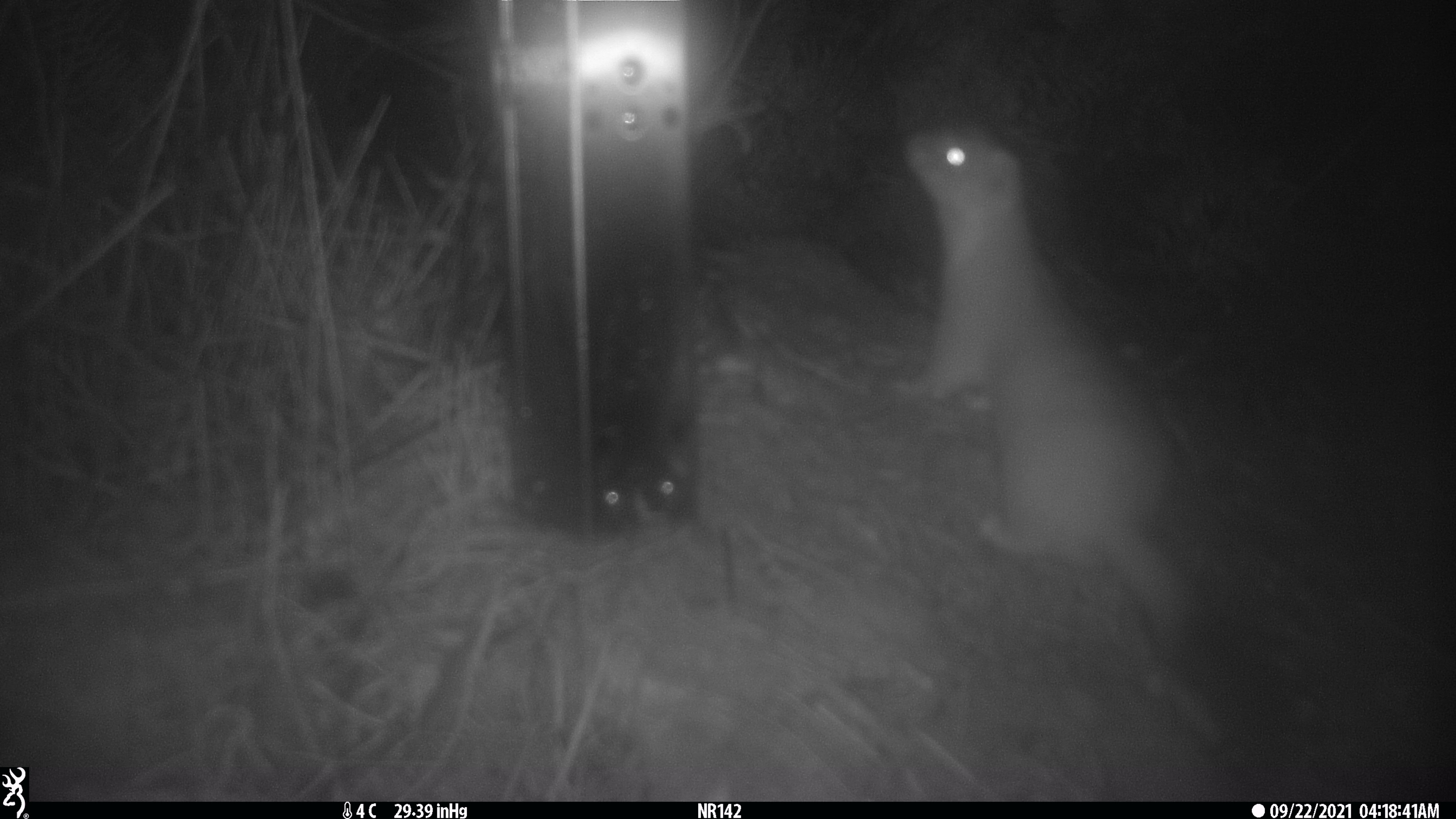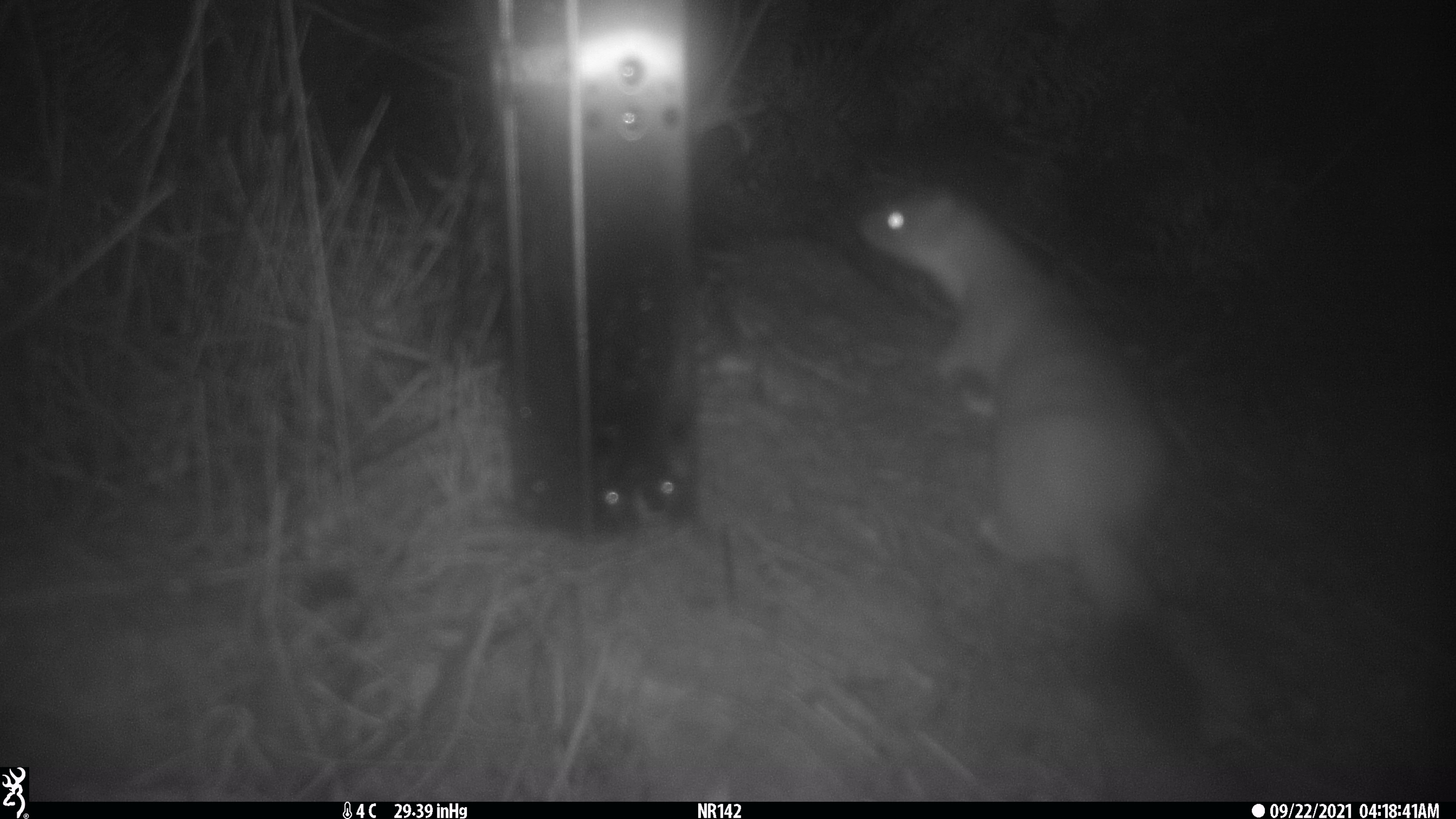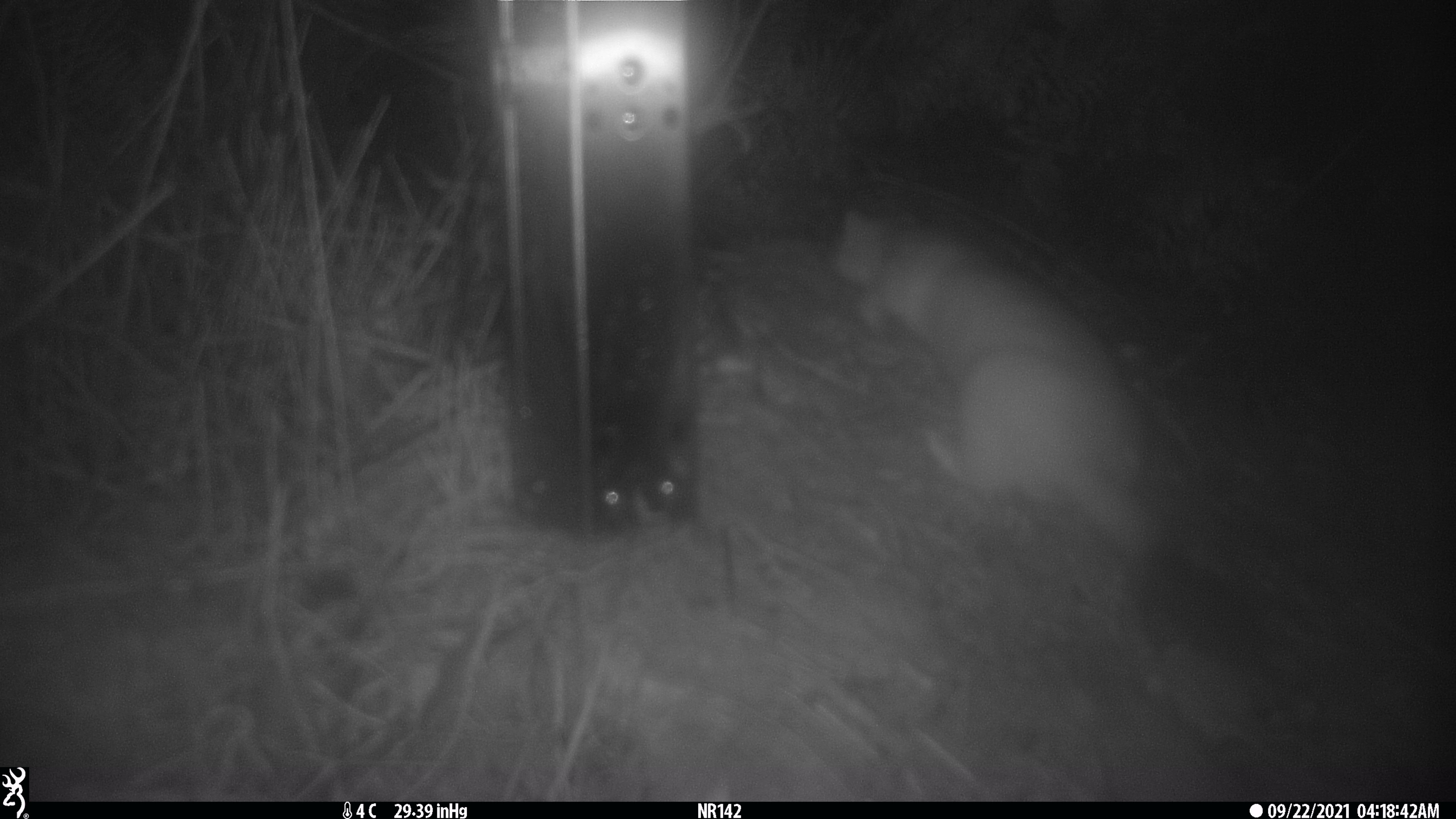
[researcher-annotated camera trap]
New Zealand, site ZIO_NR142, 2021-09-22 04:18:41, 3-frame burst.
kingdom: Animalia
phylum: Chordata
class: Mammalia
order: Carnivora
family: Mustelidae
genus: Mustela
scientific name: Mustela erminea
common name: stoat